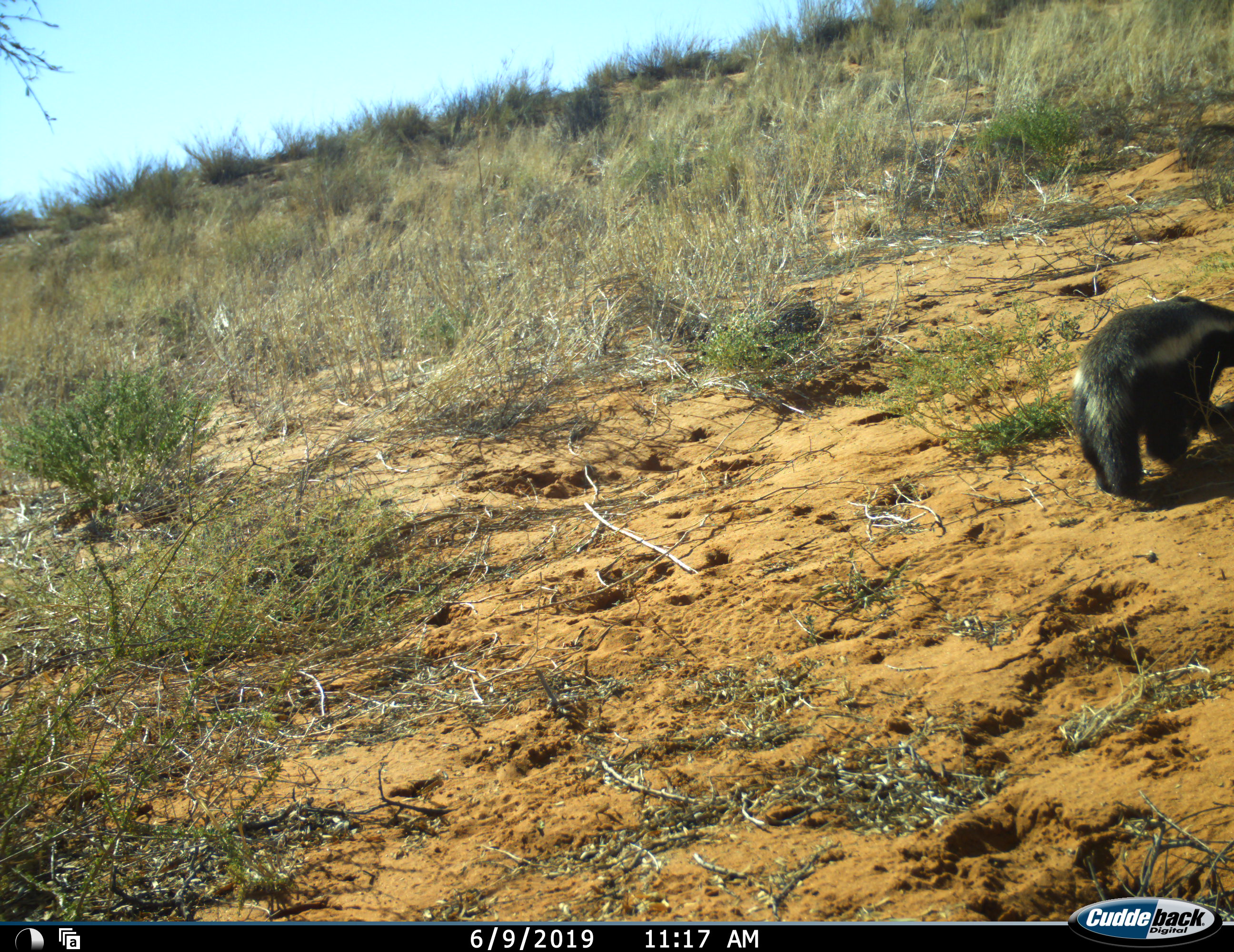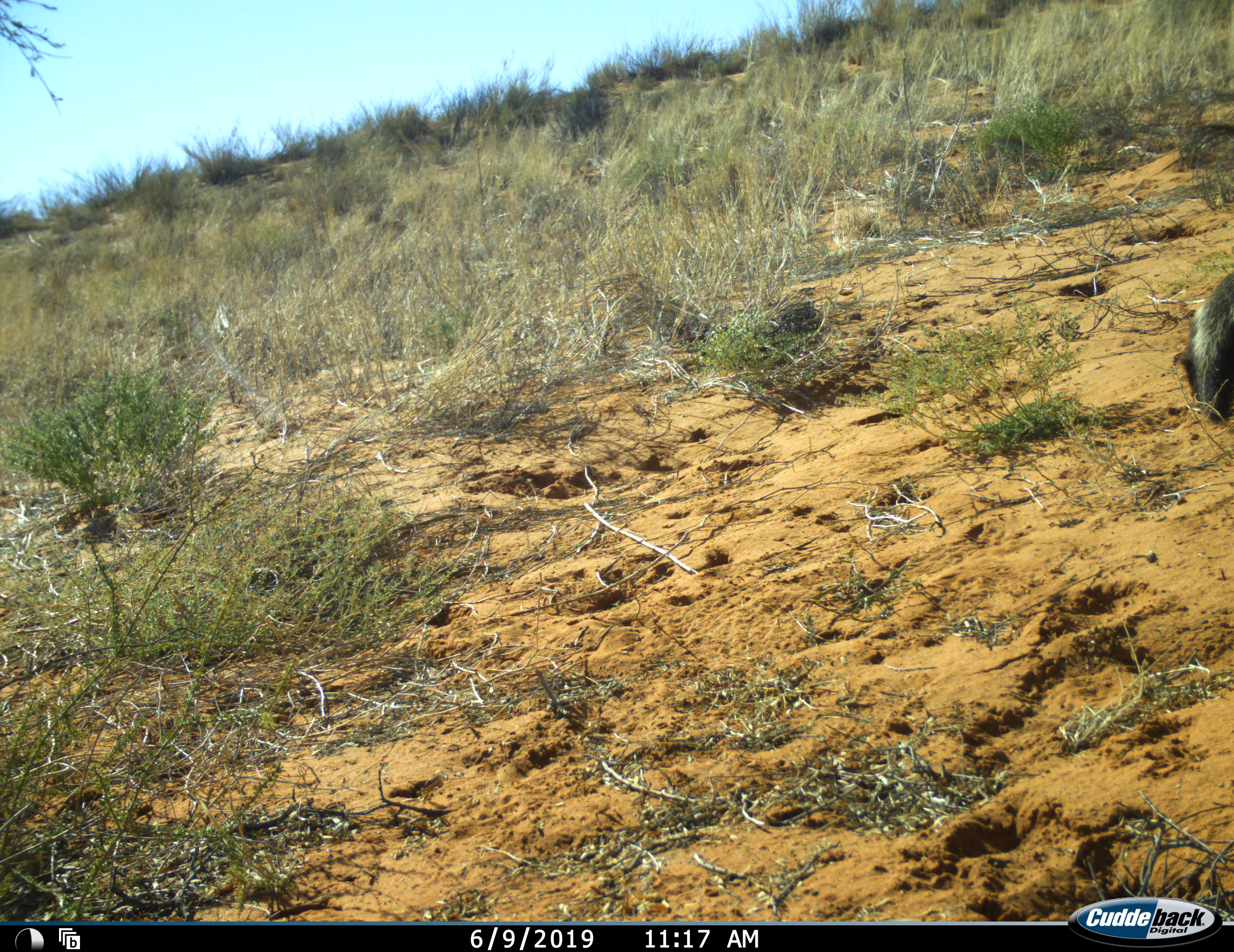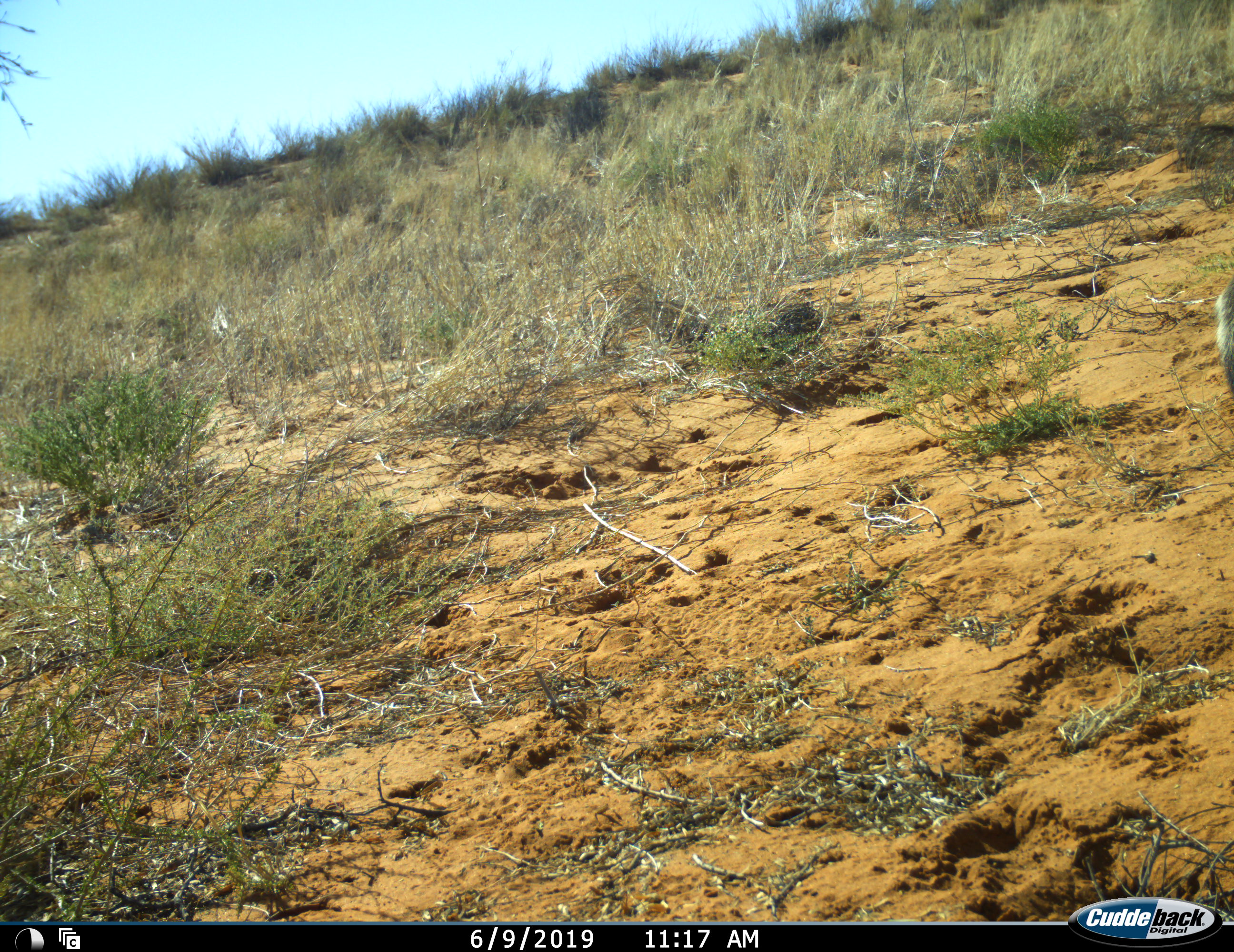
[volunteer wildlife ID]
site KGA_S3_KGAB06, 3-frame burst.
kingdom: Animalia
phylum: Chordata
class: Mammalia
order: Carnivora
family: Mustelidae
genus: Mellivora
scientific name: Mellivora capensis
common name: honey badger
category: honeybadger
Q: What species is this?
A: Honeybadger (honey badger) (Mellivora capensis).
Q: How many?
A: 1.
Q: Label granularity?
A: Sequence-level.